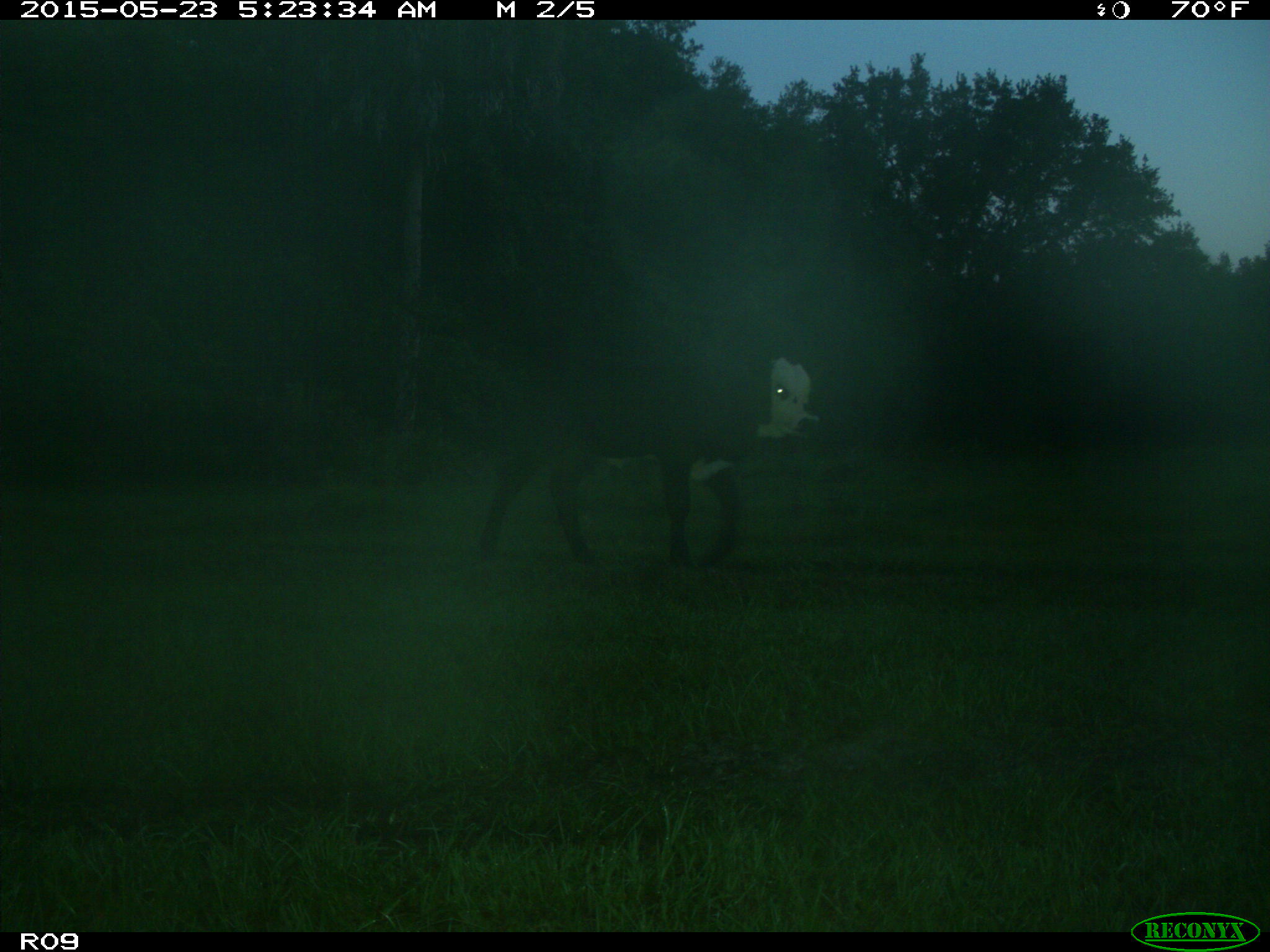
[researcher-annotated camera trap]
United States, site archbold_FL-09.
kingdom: Animalia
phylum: Chordata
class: Mammalia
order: Artiodactyla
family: Bovidae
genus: Bos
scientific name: Bos taurus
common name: domestic cow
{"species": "Bos taurus (domestic cow)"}